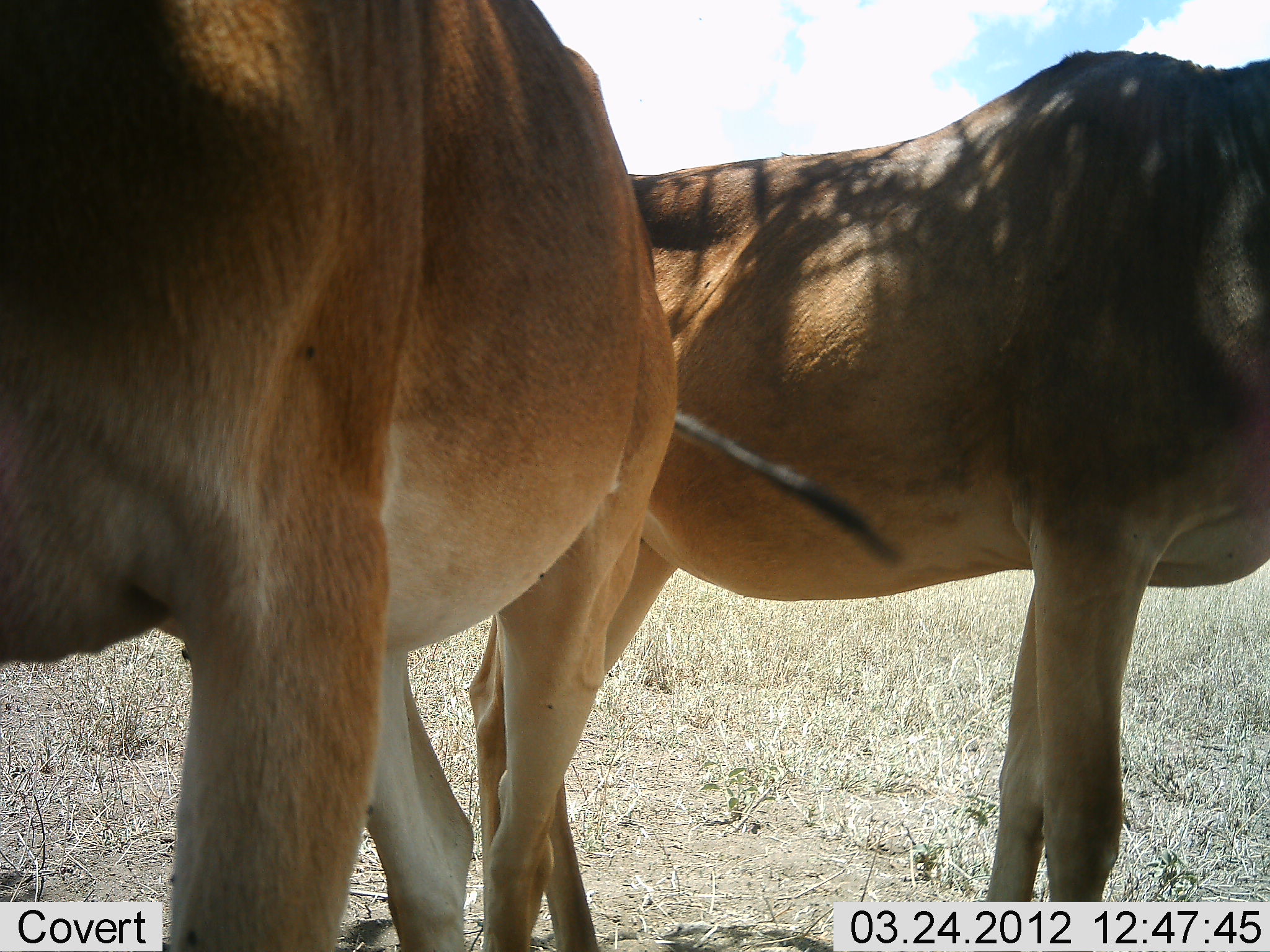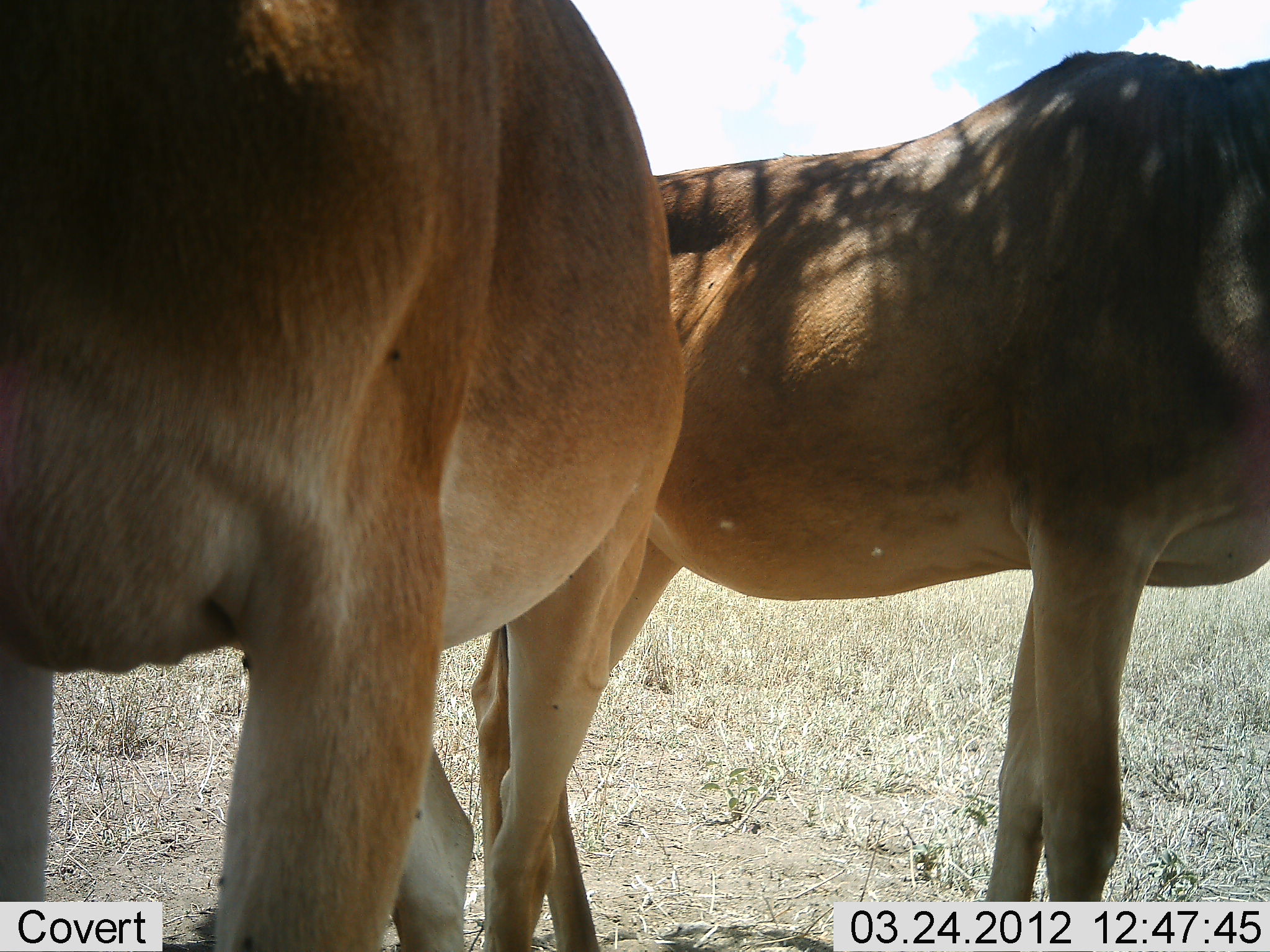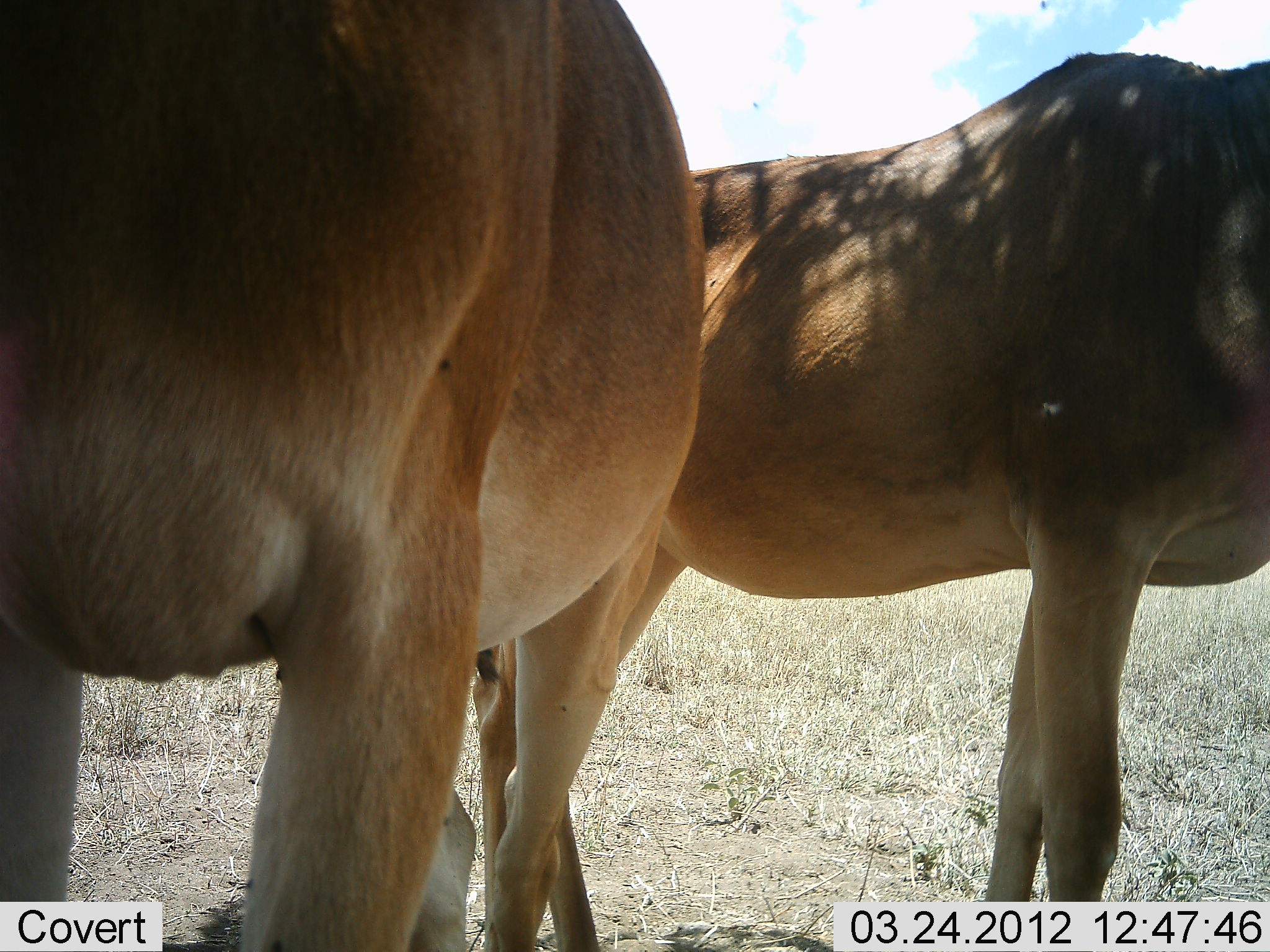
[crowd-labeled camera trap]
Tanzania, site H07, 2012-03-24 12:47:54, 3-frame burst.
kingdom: Animalia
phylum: Chordata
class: Mammalia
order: Artiodactyla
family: Bovidae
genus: Alcelaphus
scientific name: Alcelaphus buselaphus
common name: hartebeest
Hartebeest (Alcelaphus buselaphus), count 2. Behavior (volunteer vote fractions): standing 94%, resting 6%, moving 6%, interacting 0%. Young present (vote fraction): 0%. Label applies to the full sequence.